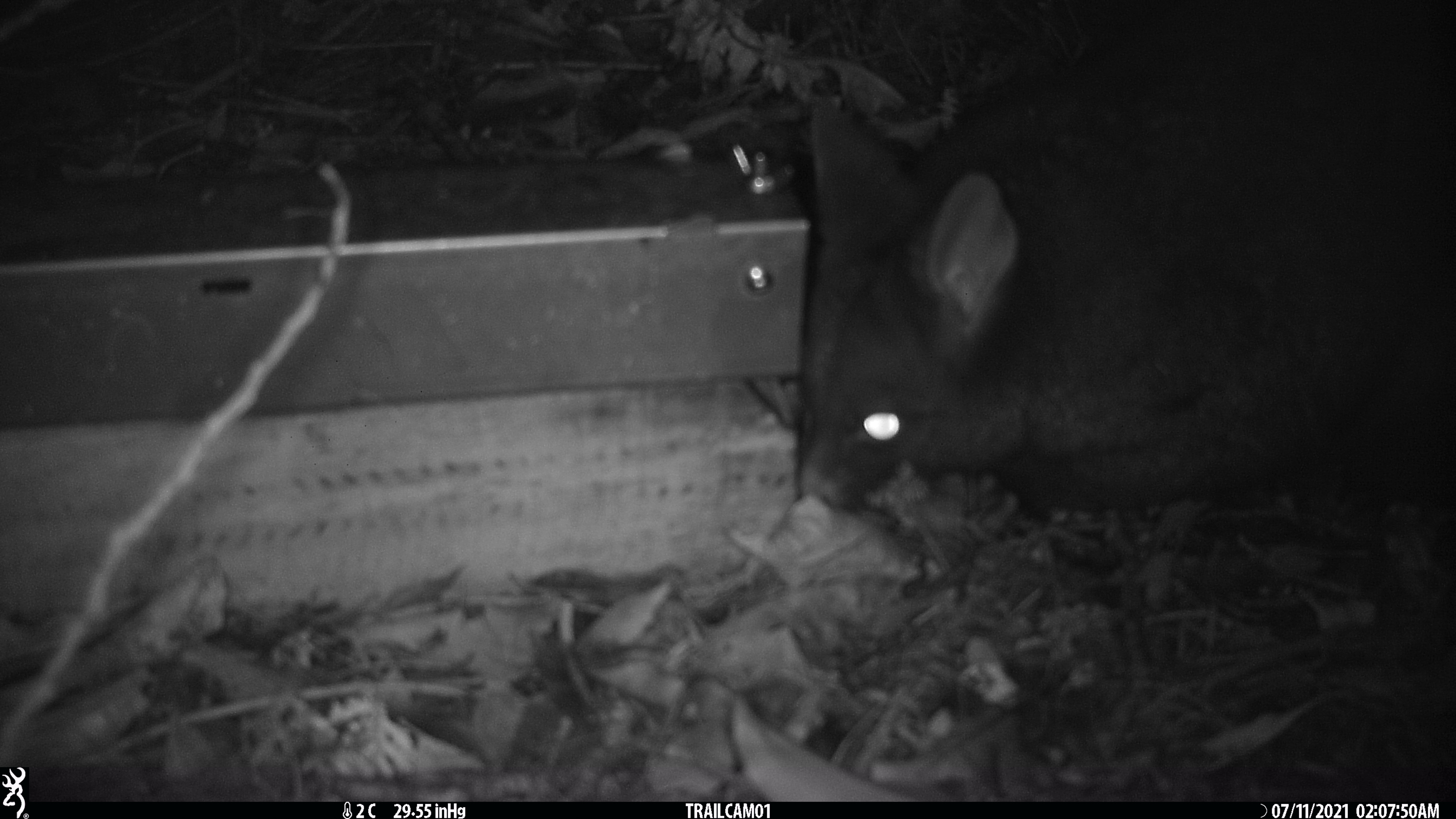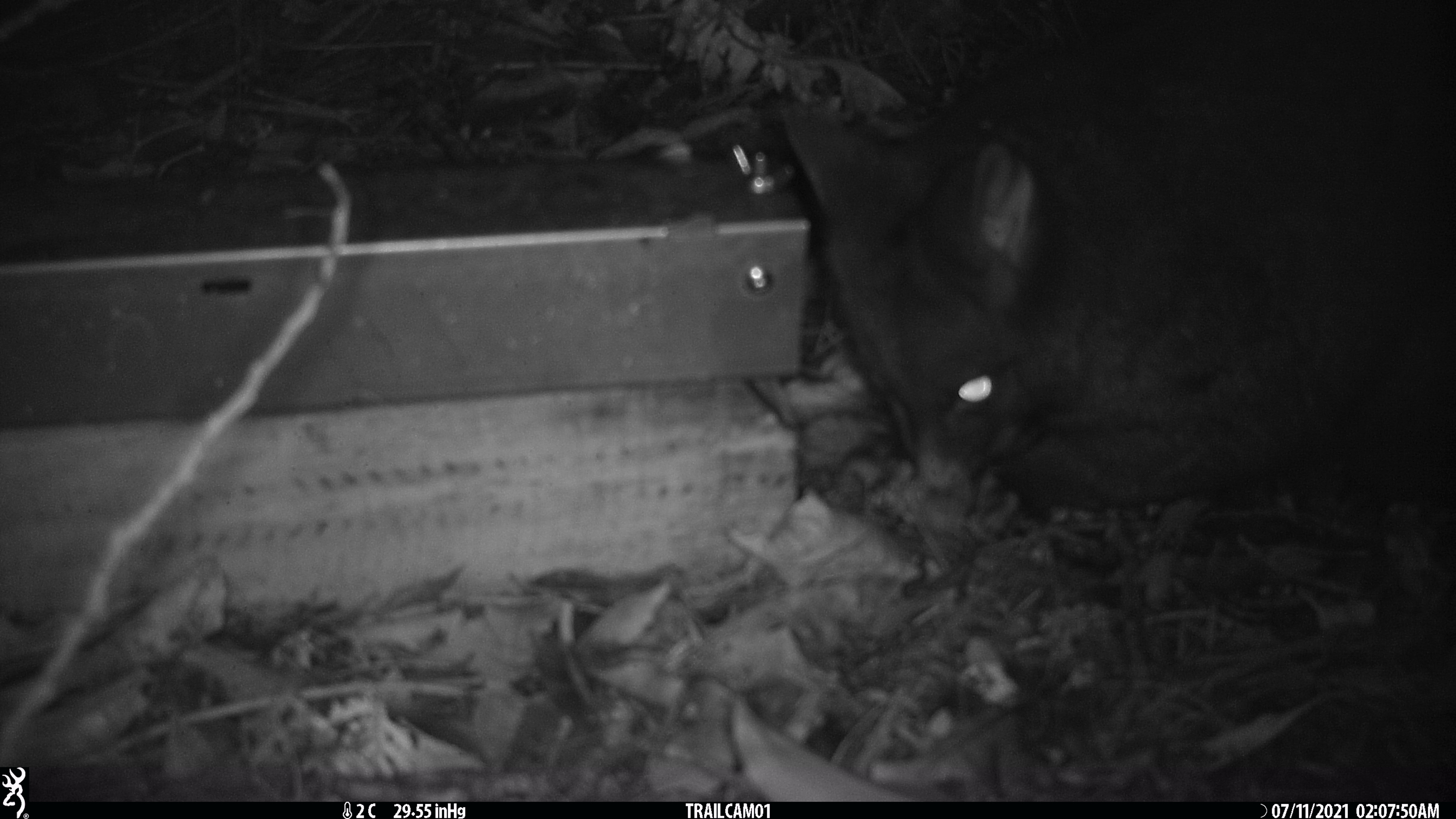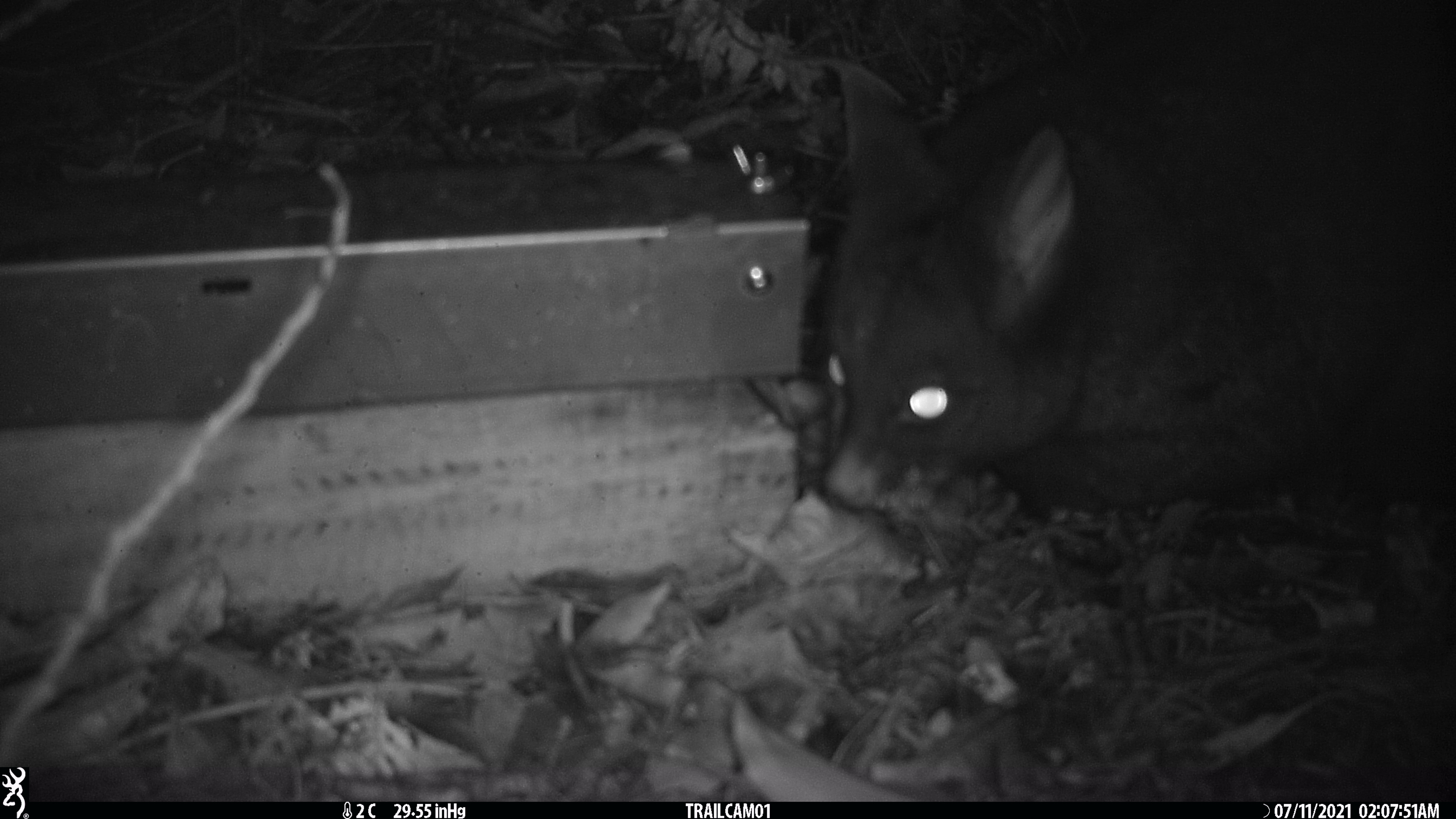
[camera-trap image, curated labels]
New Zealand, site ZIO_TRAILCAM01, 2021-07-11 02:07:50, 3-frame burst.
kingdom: Animalia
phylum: Chordata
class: Mammalia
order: Diprotodontia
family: Phalangeridae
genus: Trichosurus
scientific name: Trichosurus vulpecula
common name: common brushtail possum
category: possum